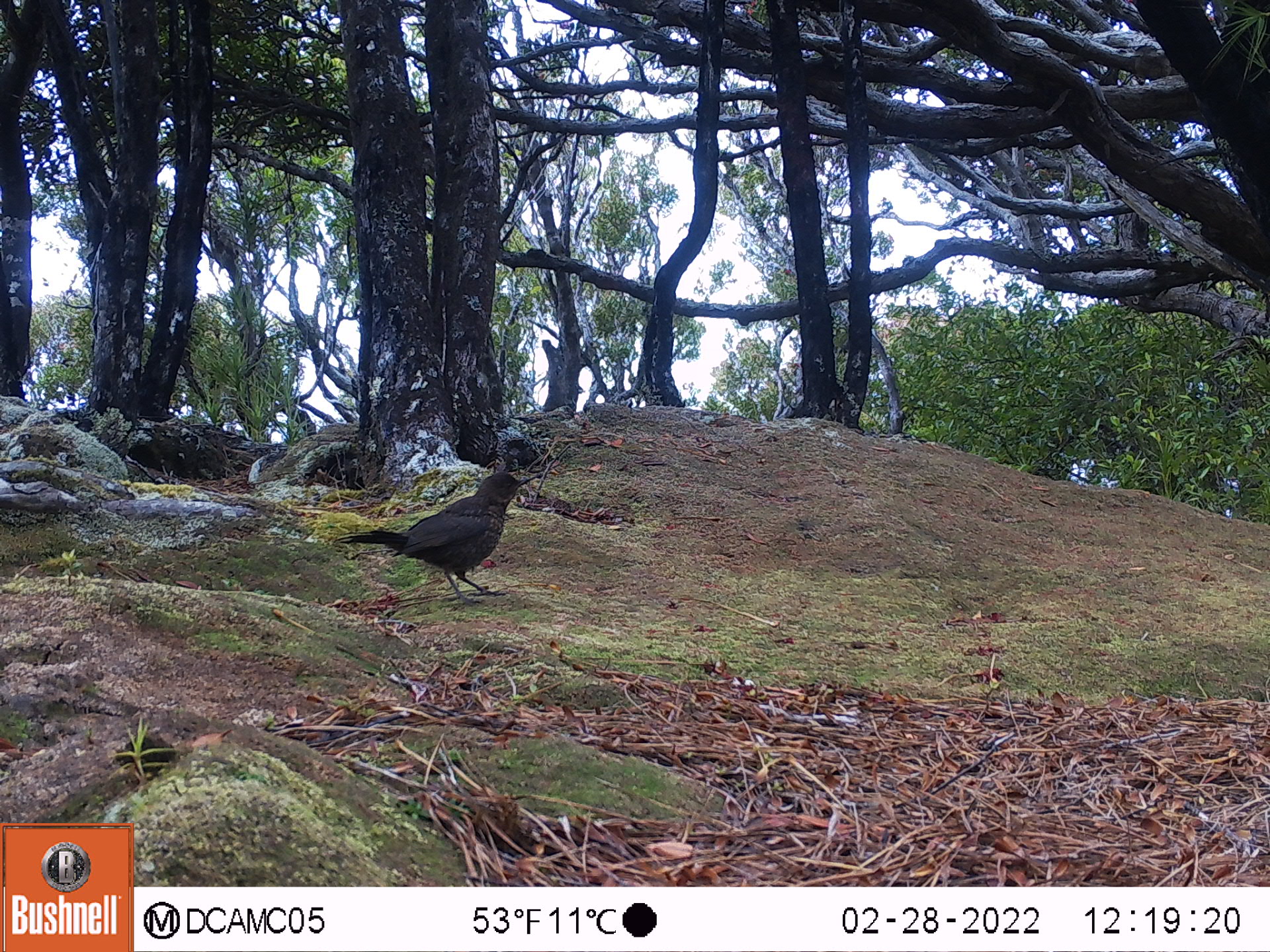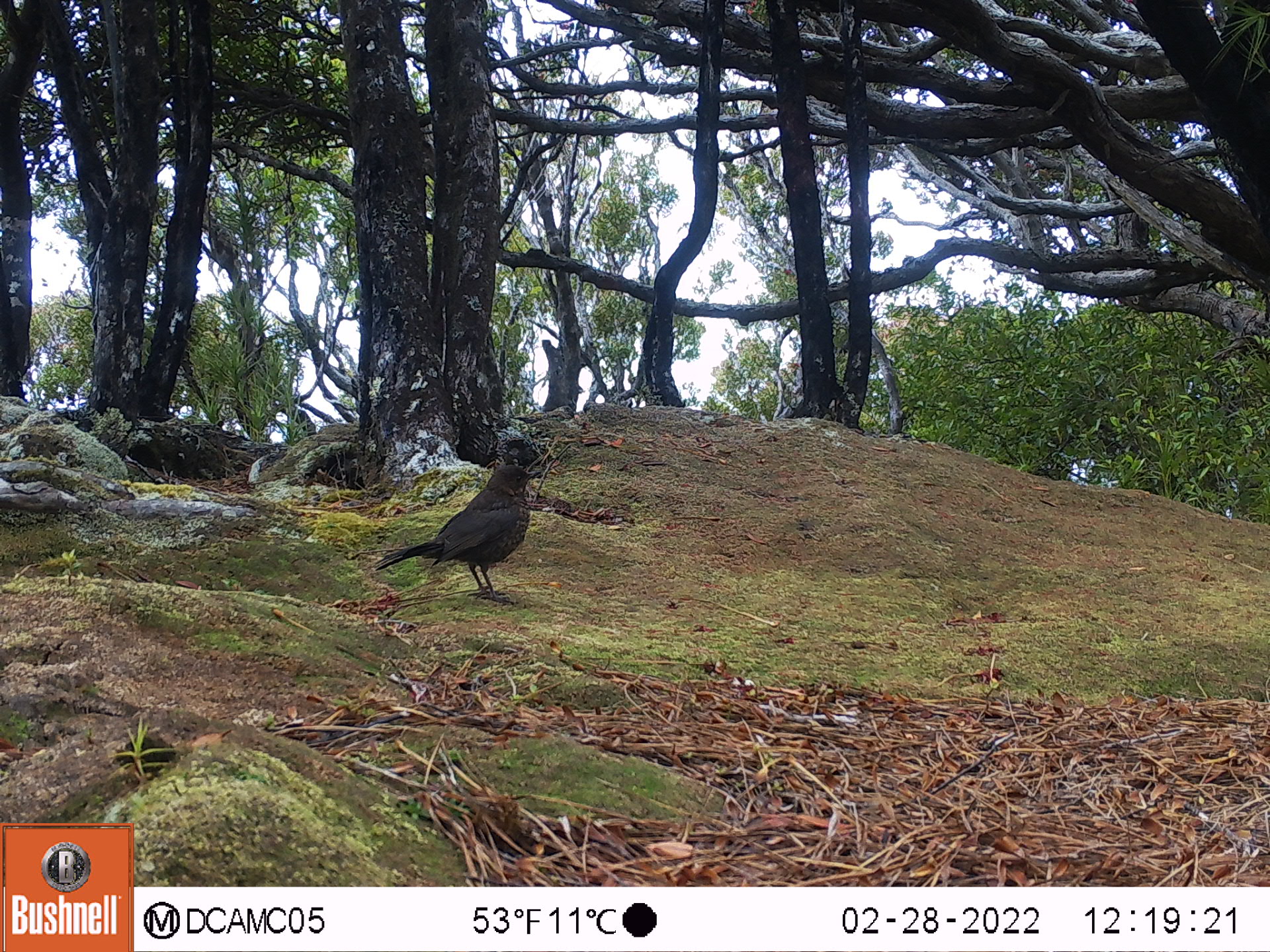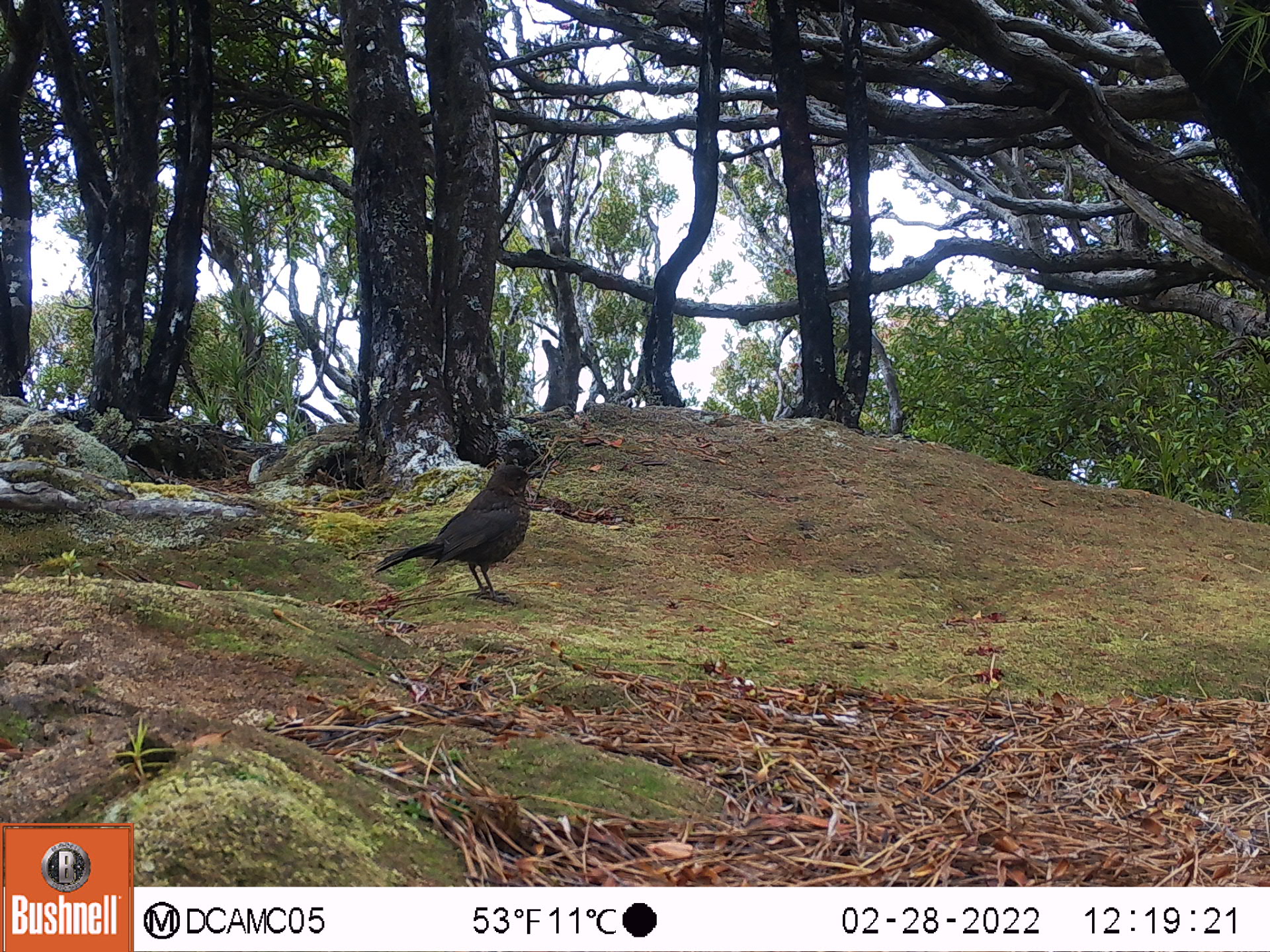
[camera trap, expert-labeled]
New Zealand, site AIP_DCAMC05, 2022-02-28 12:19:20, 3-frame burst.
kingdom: Animalia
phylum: Chordata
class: Aves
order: Passeriformes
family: Turdidae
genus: Turdus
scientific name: Turdus merula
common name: eurasian blackbird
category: blackbird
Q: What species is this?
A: Blackbird (eurasian blackbird) (Turdus merula).